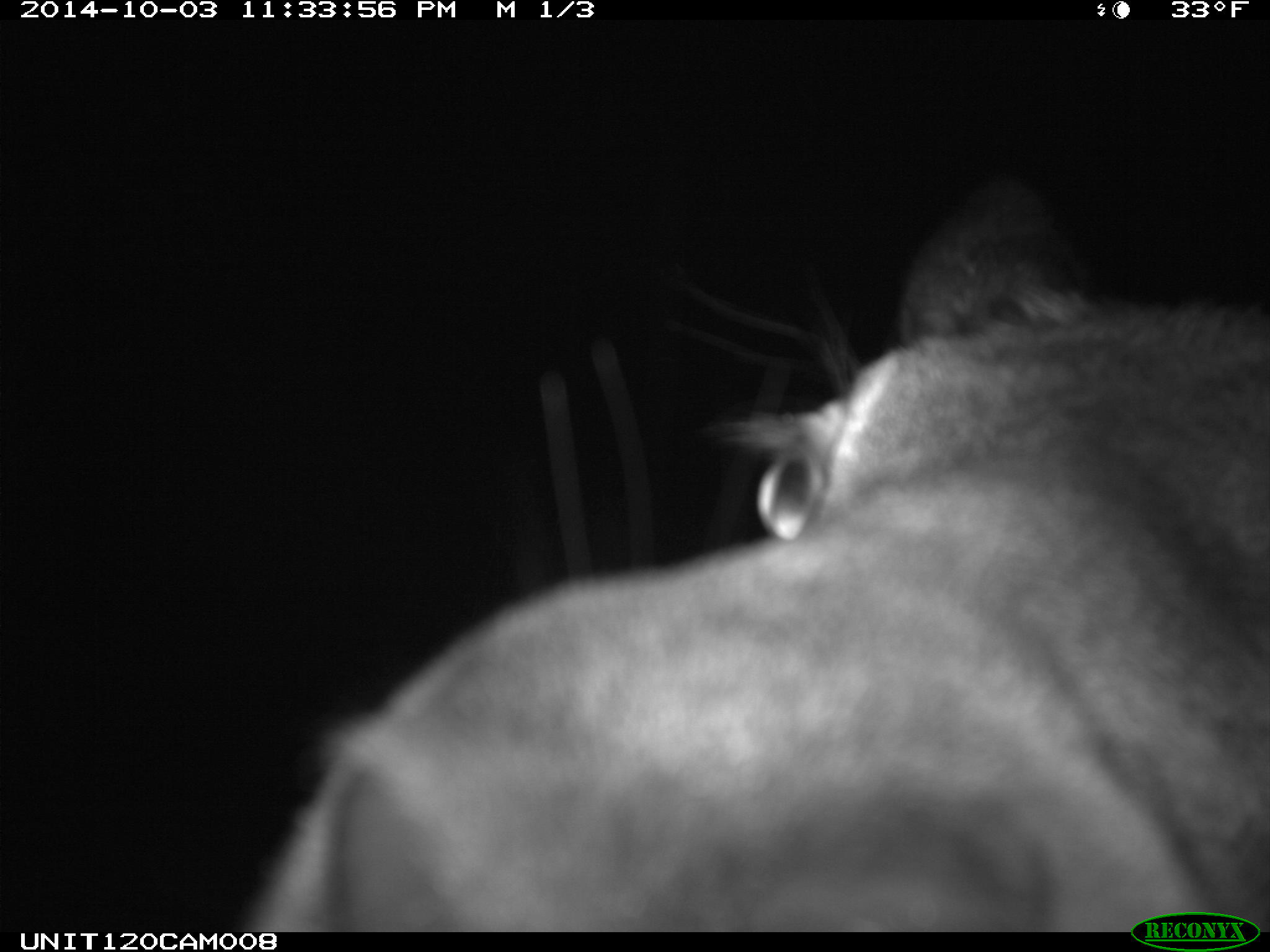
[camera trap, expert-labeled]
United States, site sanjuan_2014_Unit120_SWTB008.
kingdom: Animalia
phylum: Chordata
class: Mammalia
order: Artiodactyla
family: Cervidae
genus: Cervus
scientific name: Cervus elaphus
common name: red deer